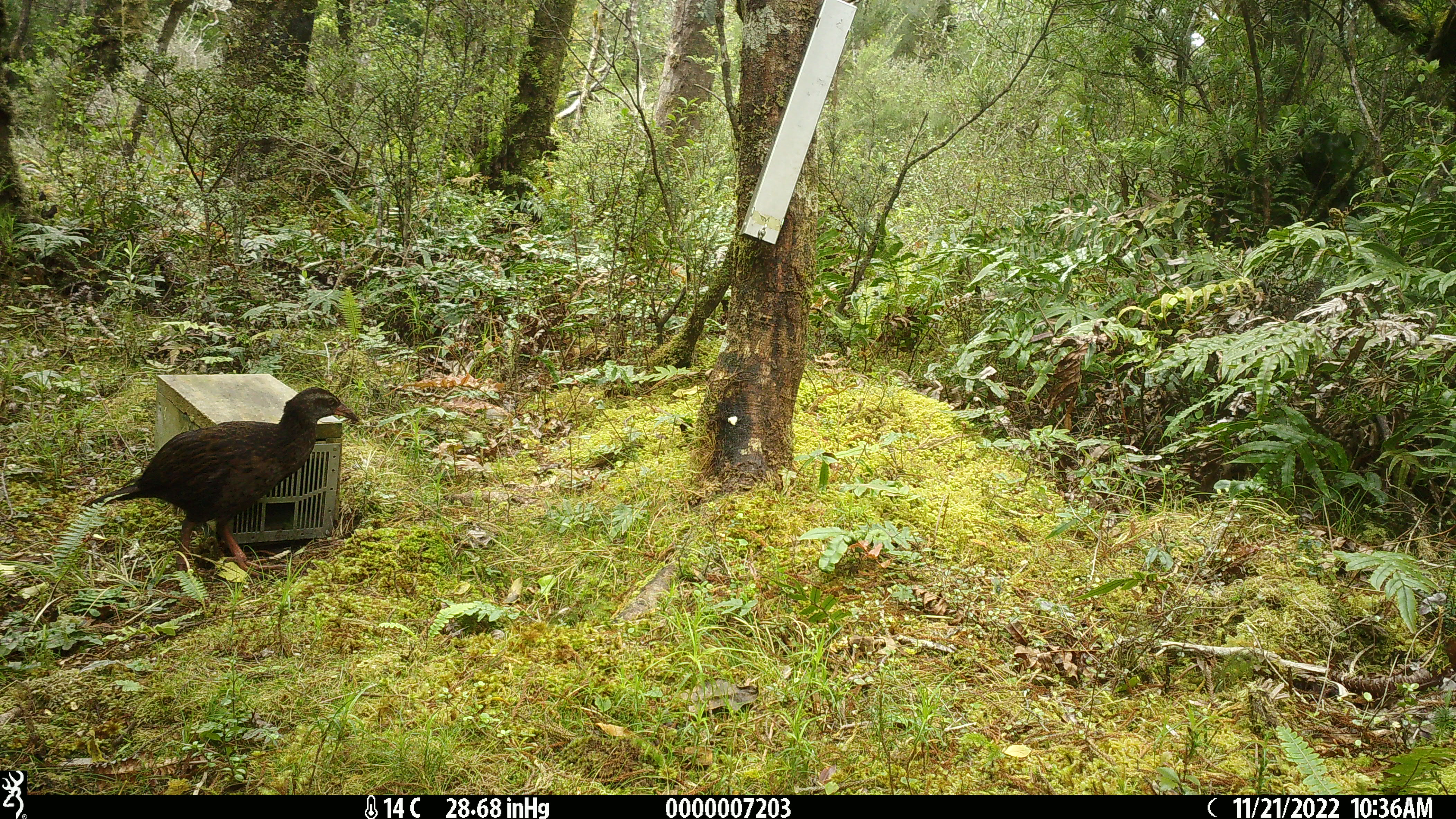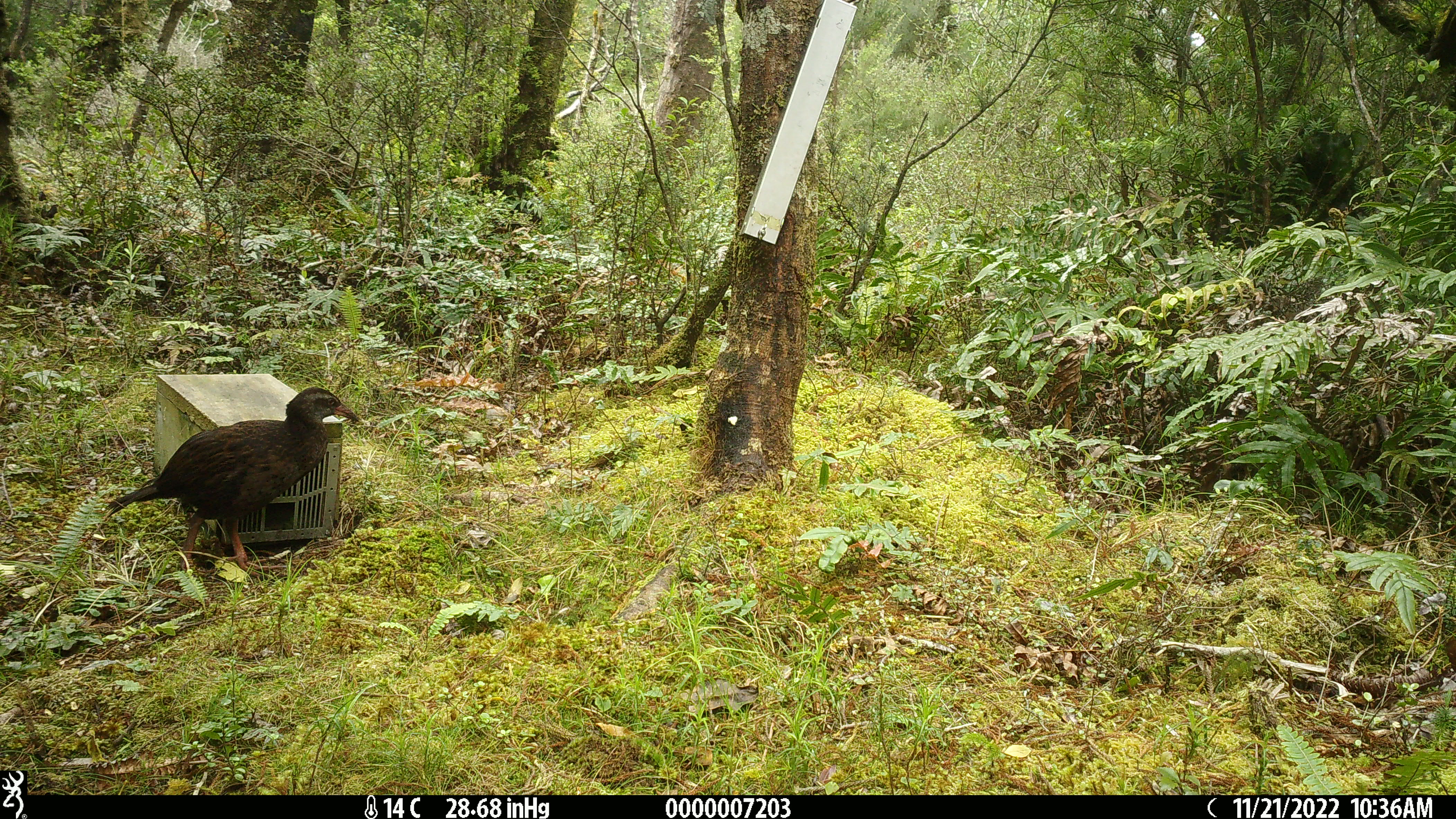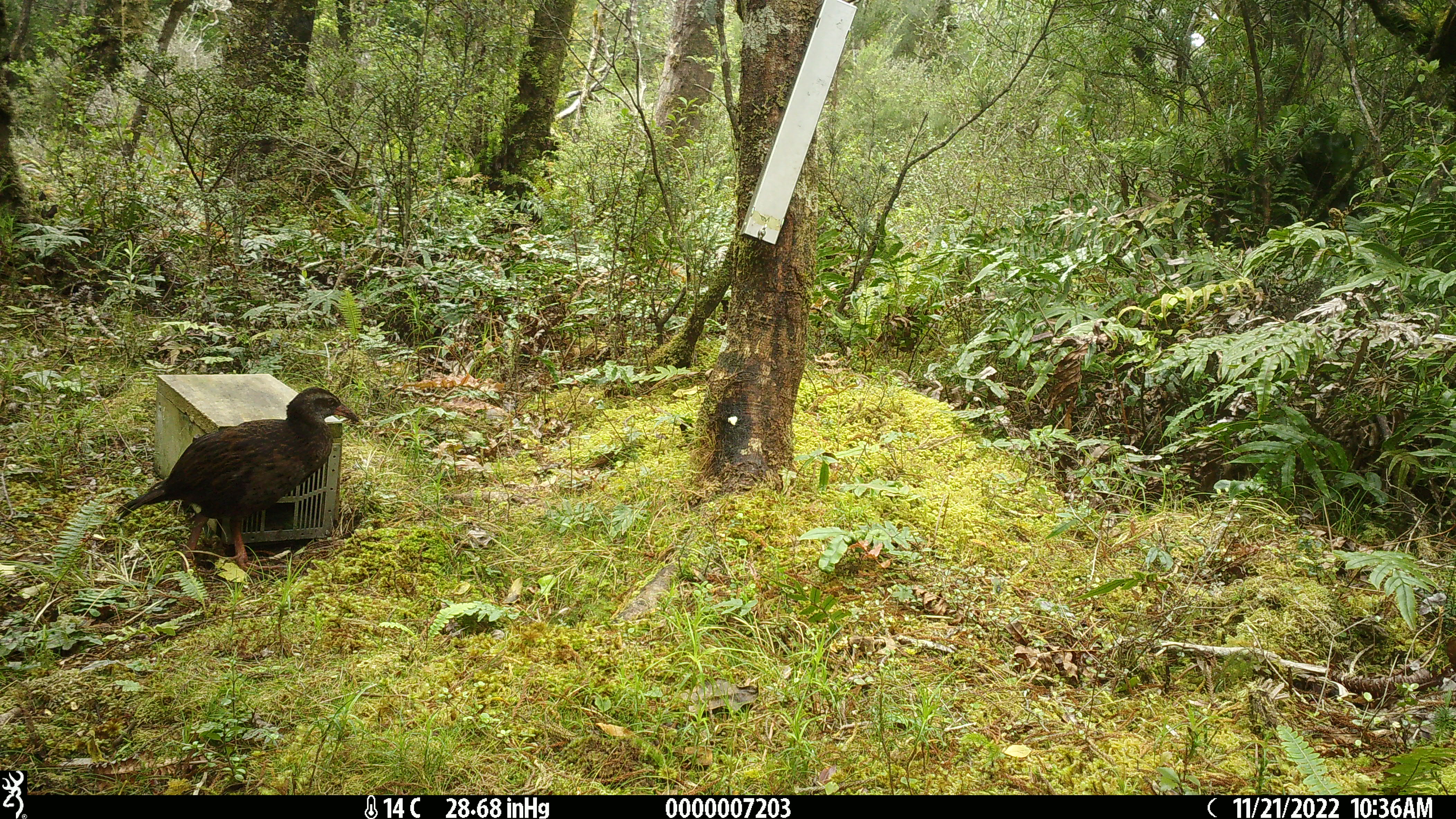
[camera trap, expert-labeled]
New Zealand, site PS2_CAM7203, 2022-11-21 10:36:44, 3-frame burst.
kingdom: Animalia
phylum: Chordata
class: Aves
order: Gruiformes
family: Rallidae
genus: Gallirallus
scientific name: Gallirallus australis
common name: weka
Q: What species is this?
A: Weka (Gallirallus australis).